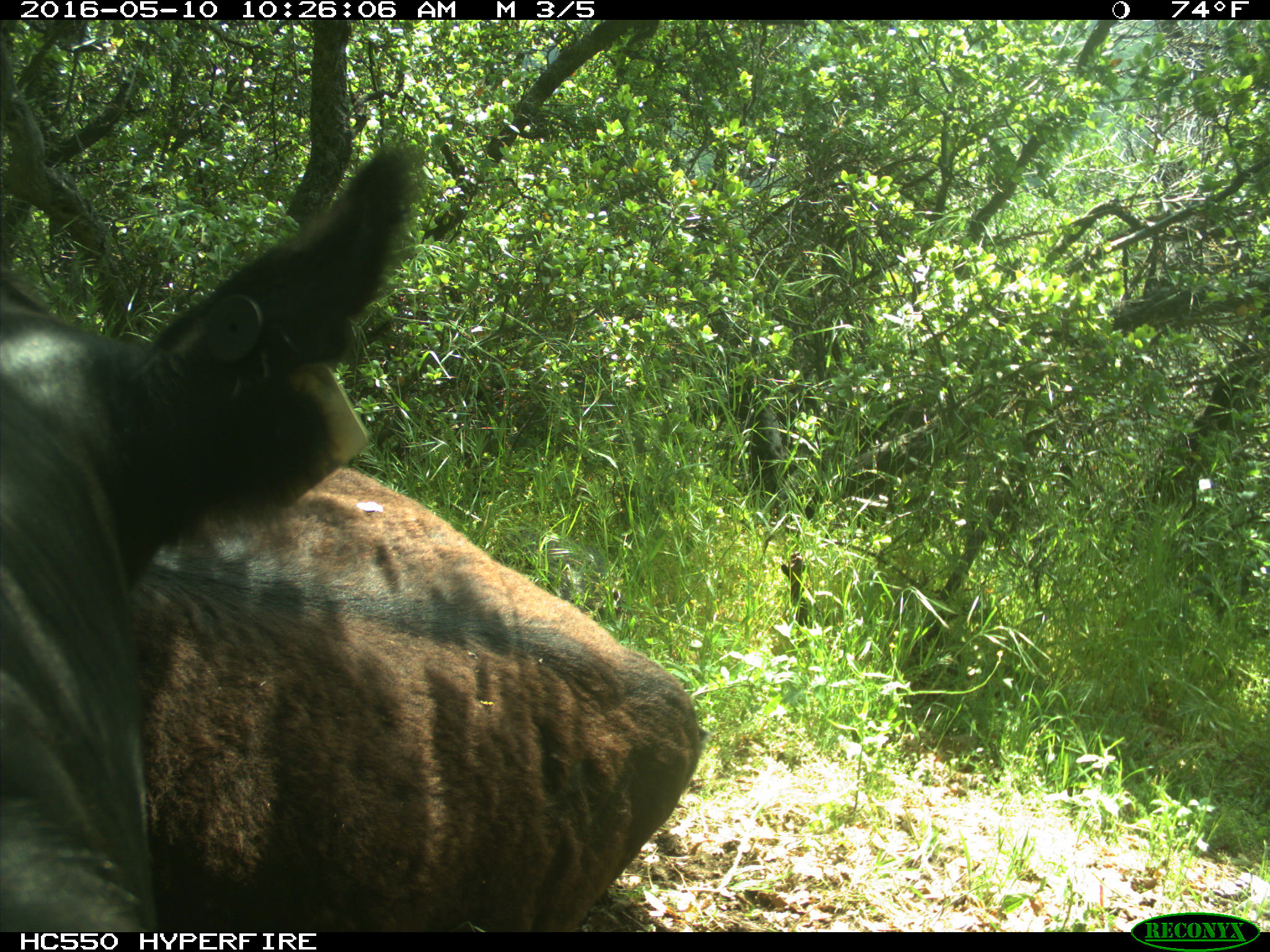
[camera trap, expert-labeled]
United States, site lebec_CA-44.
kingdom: Animalia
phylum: Chordata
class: Mammalia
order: Artiodactyla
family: Bovidae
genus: Bos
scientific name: Bos taurus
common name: domestic cow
Bos taurus (domestic cow).